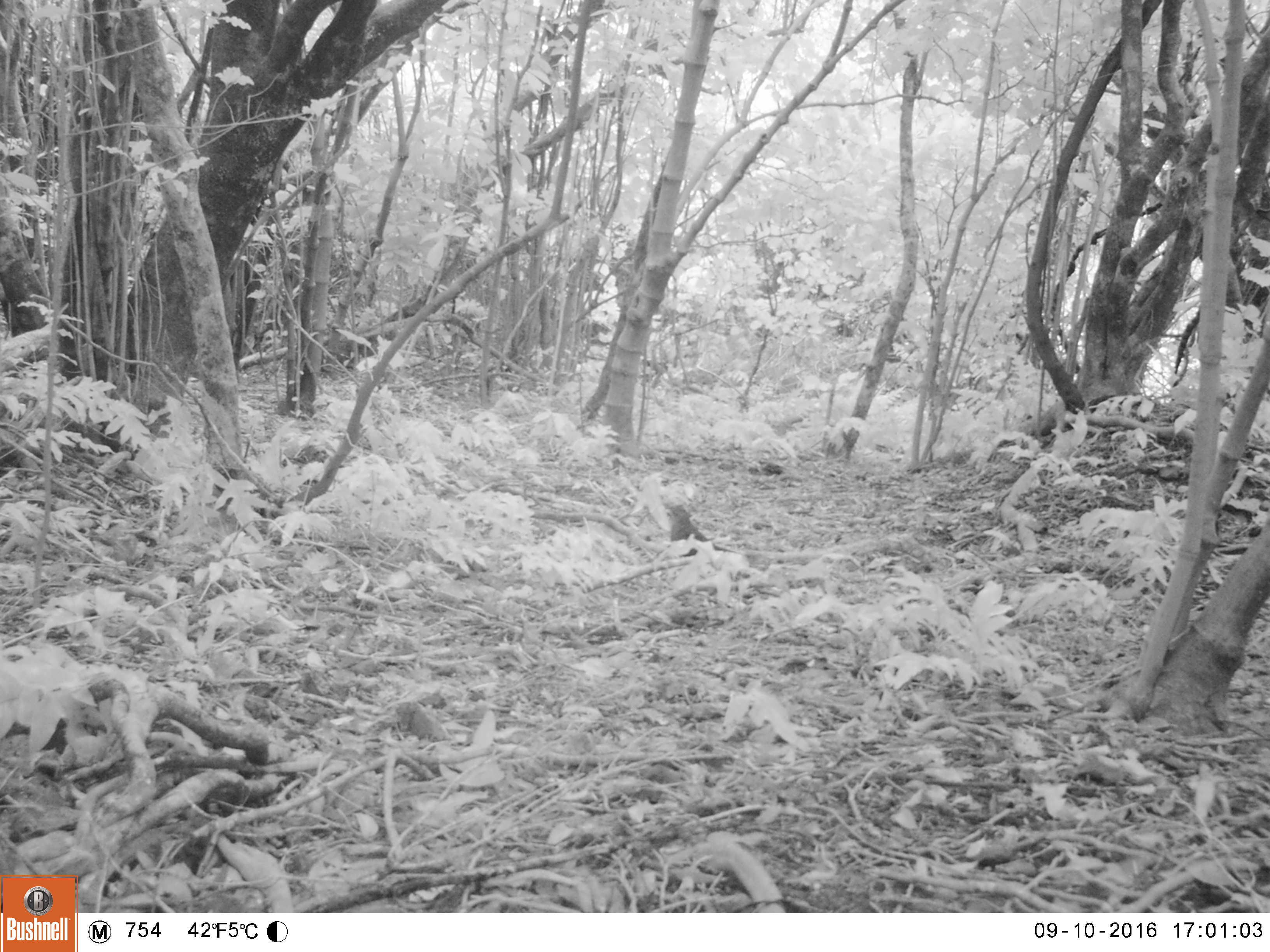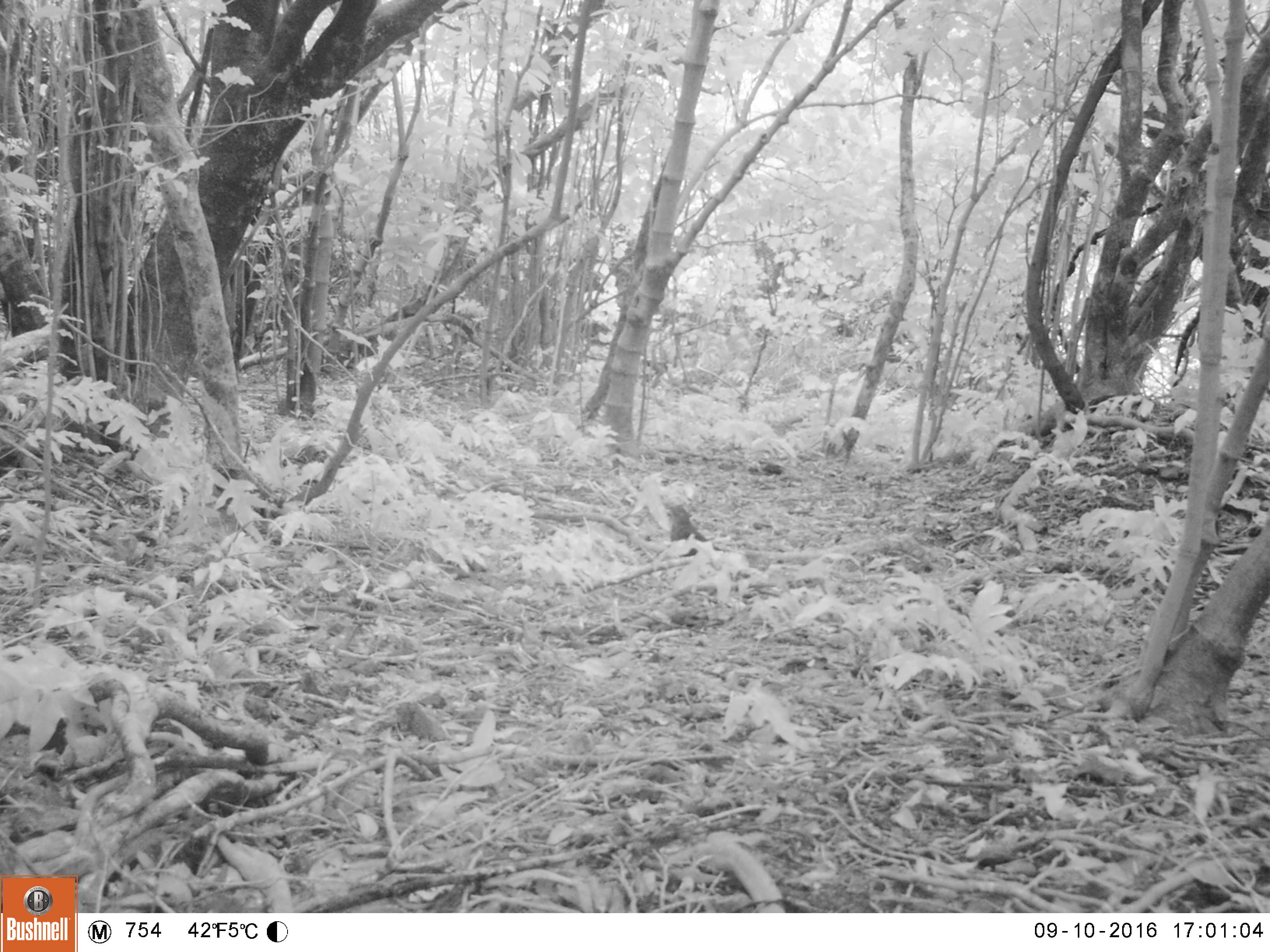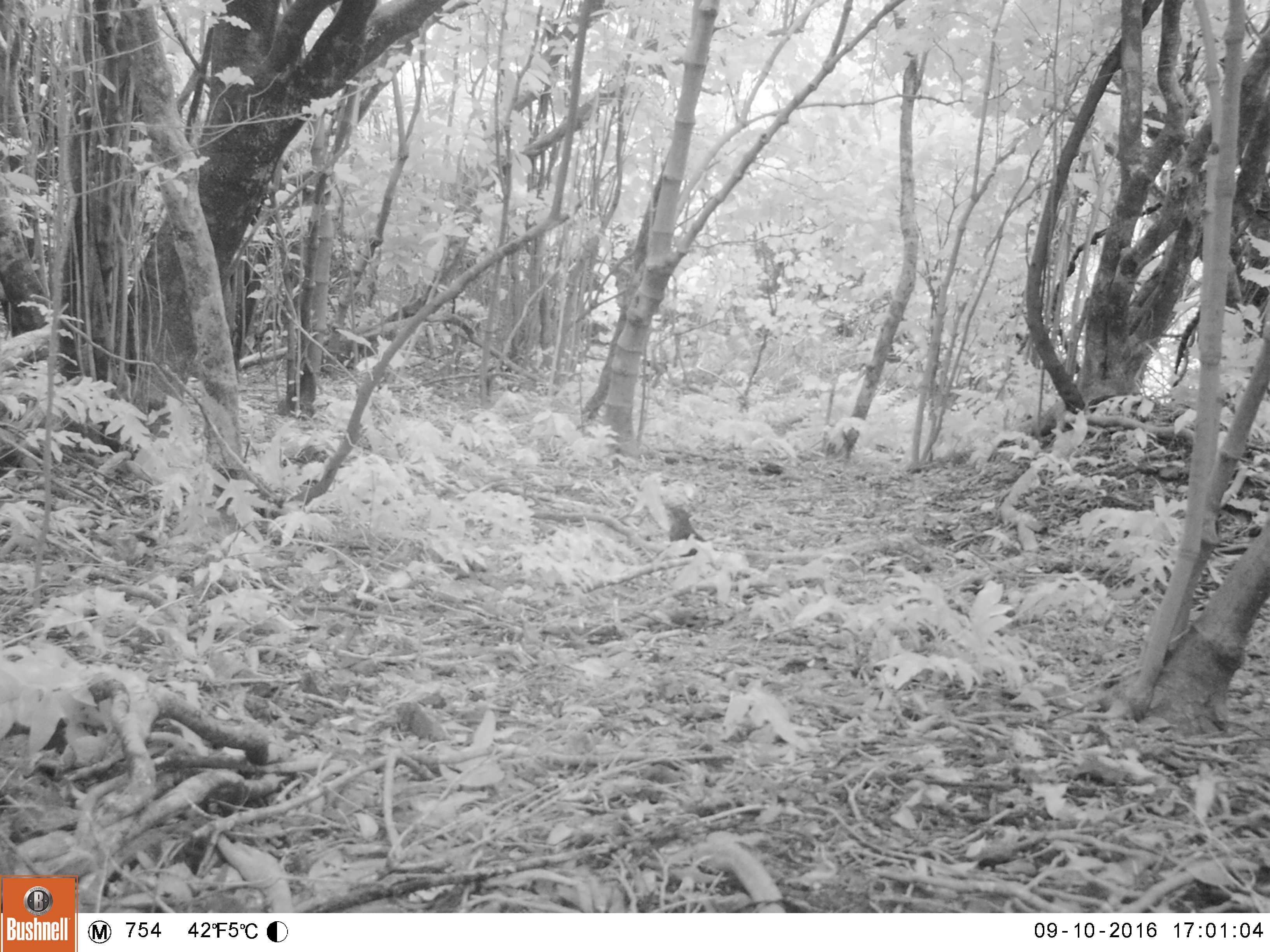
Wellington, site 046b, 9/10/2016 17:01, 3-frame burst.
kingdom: Animalia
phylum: Chordata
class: Aves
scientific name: Aves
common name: bird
Bird (Aves).